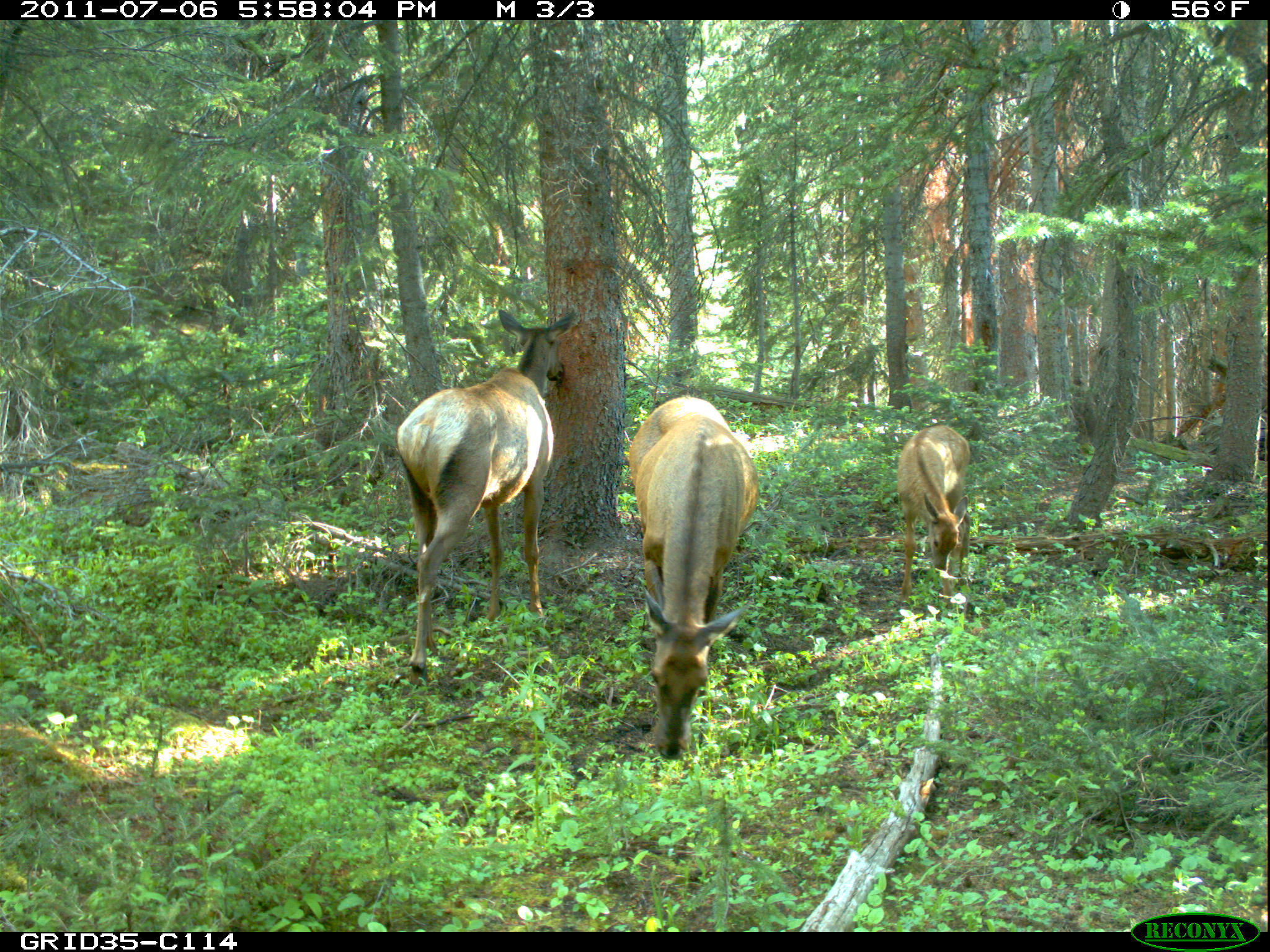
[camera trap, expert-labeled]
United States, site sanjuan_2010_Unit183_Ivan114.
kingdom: Animalia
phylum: Chordata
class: Mammalia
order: Artiodactyla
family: Cervidae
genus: Cervus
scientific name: Cervus elaphus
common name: red deer